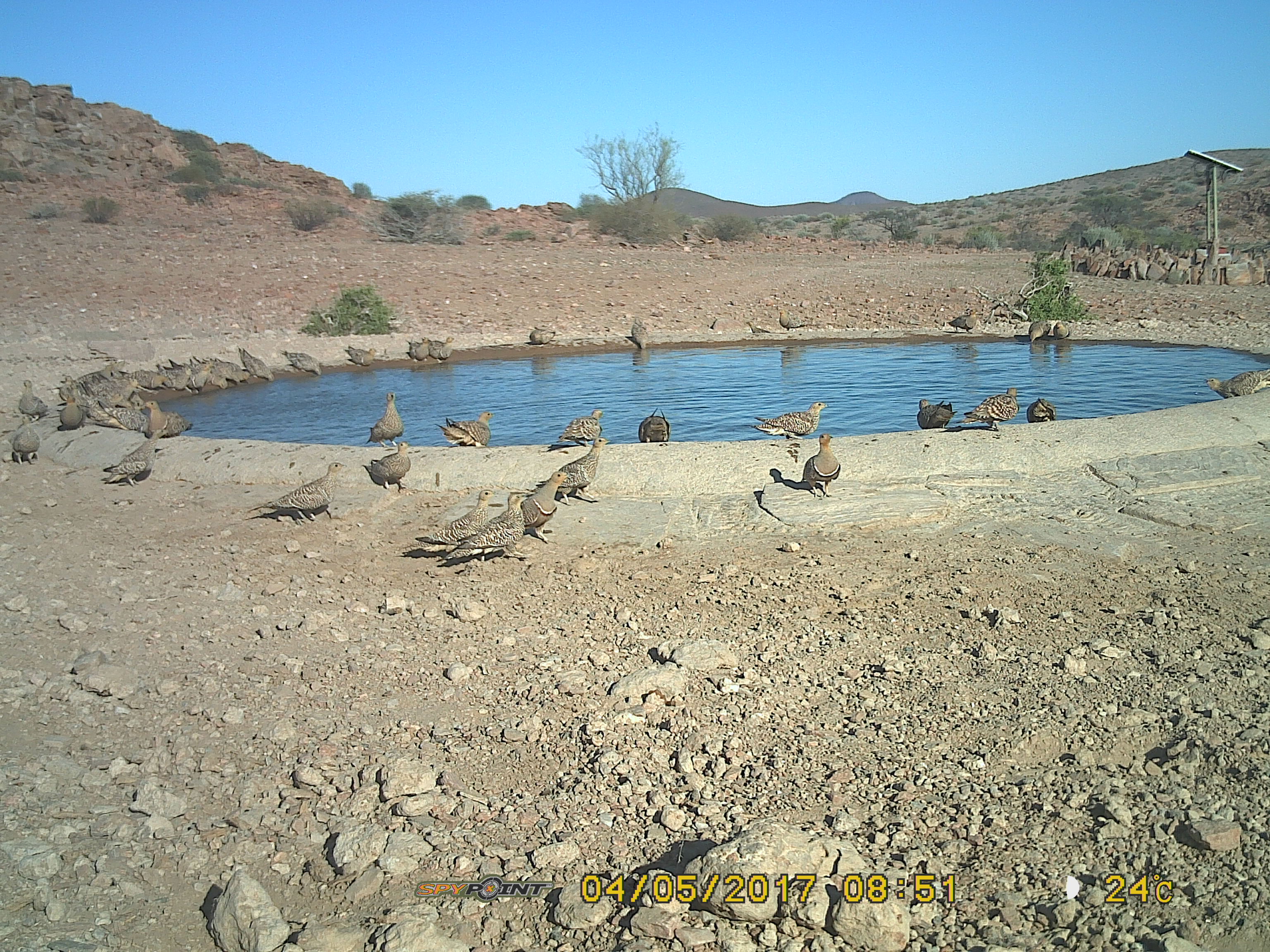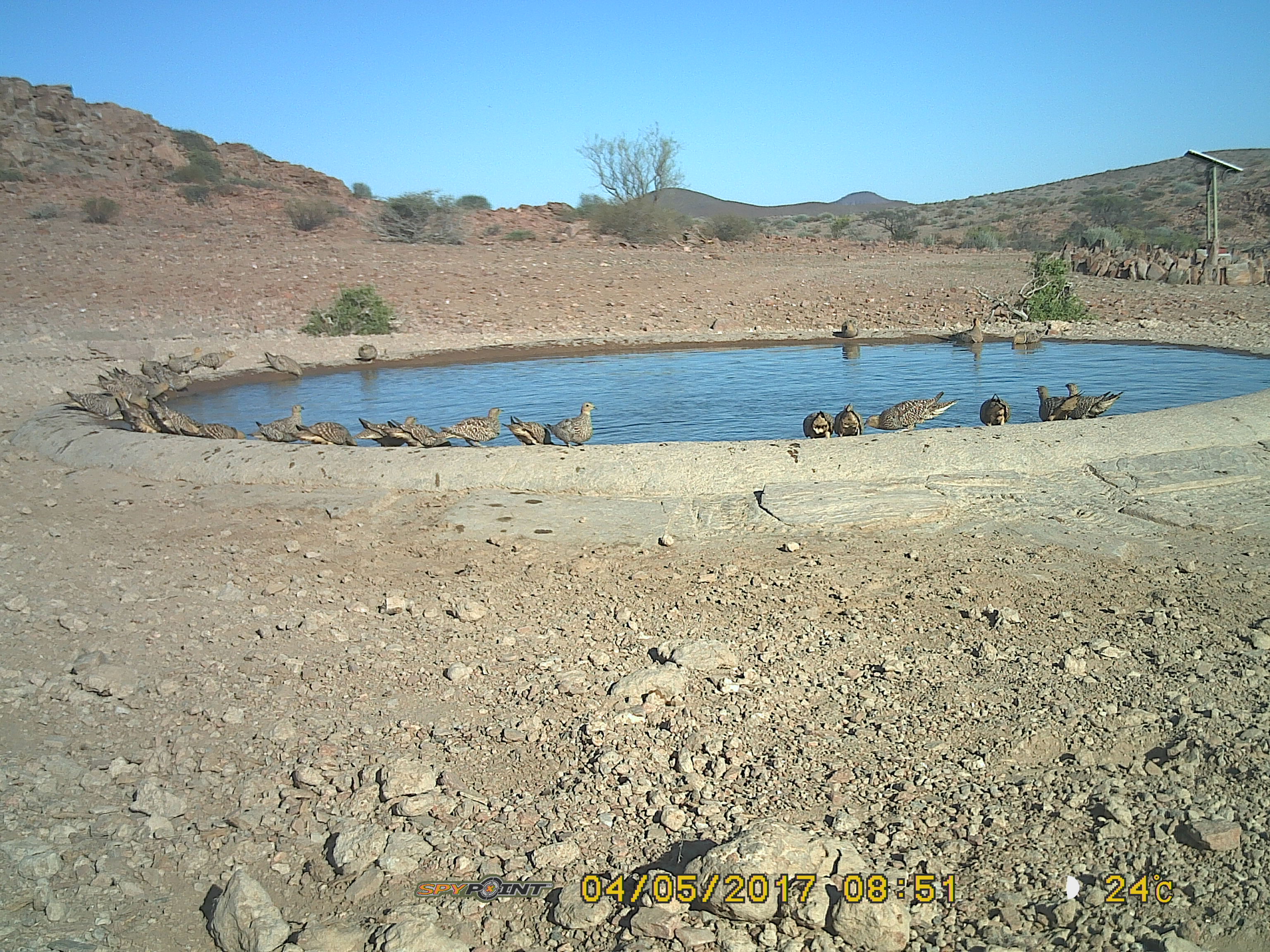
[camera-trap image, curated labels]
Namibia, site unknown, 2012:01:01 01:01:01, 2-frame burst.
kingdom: Animalia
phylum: Chordata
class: Aves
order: Pterocliformes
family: Pteroclidae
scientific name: Pteroclidae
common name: sandgrouse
Pteroclidae (sandgrouse).